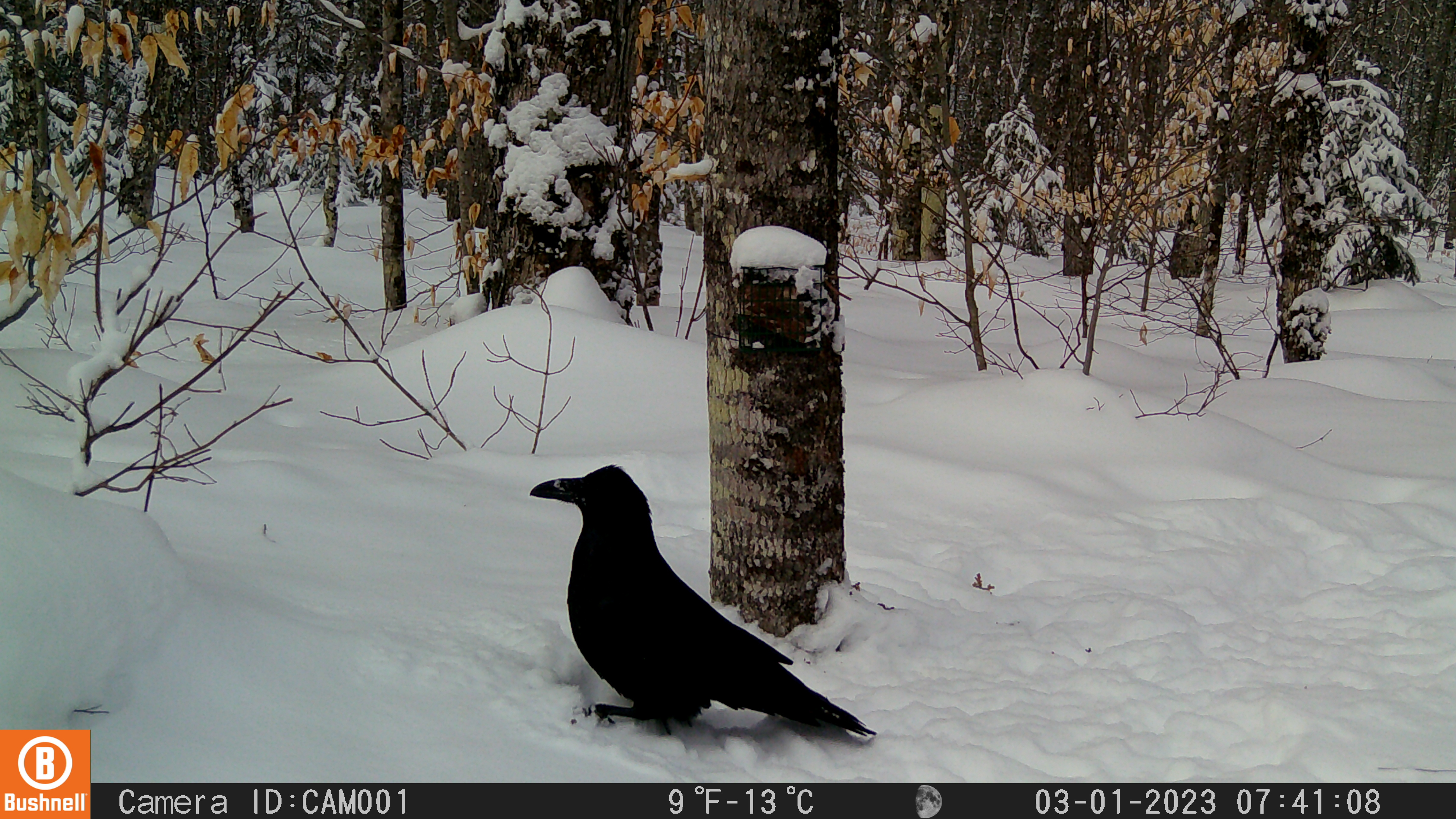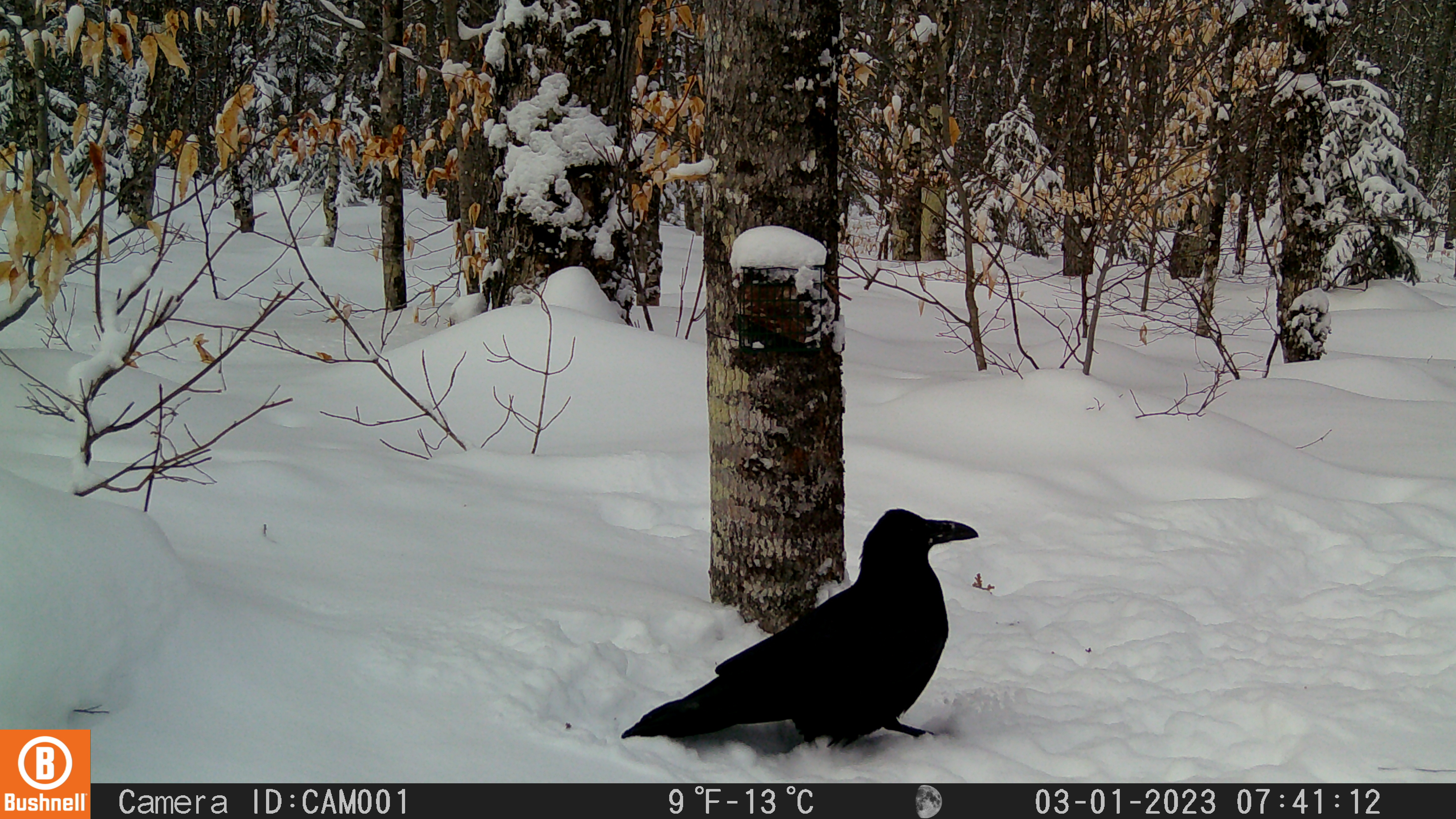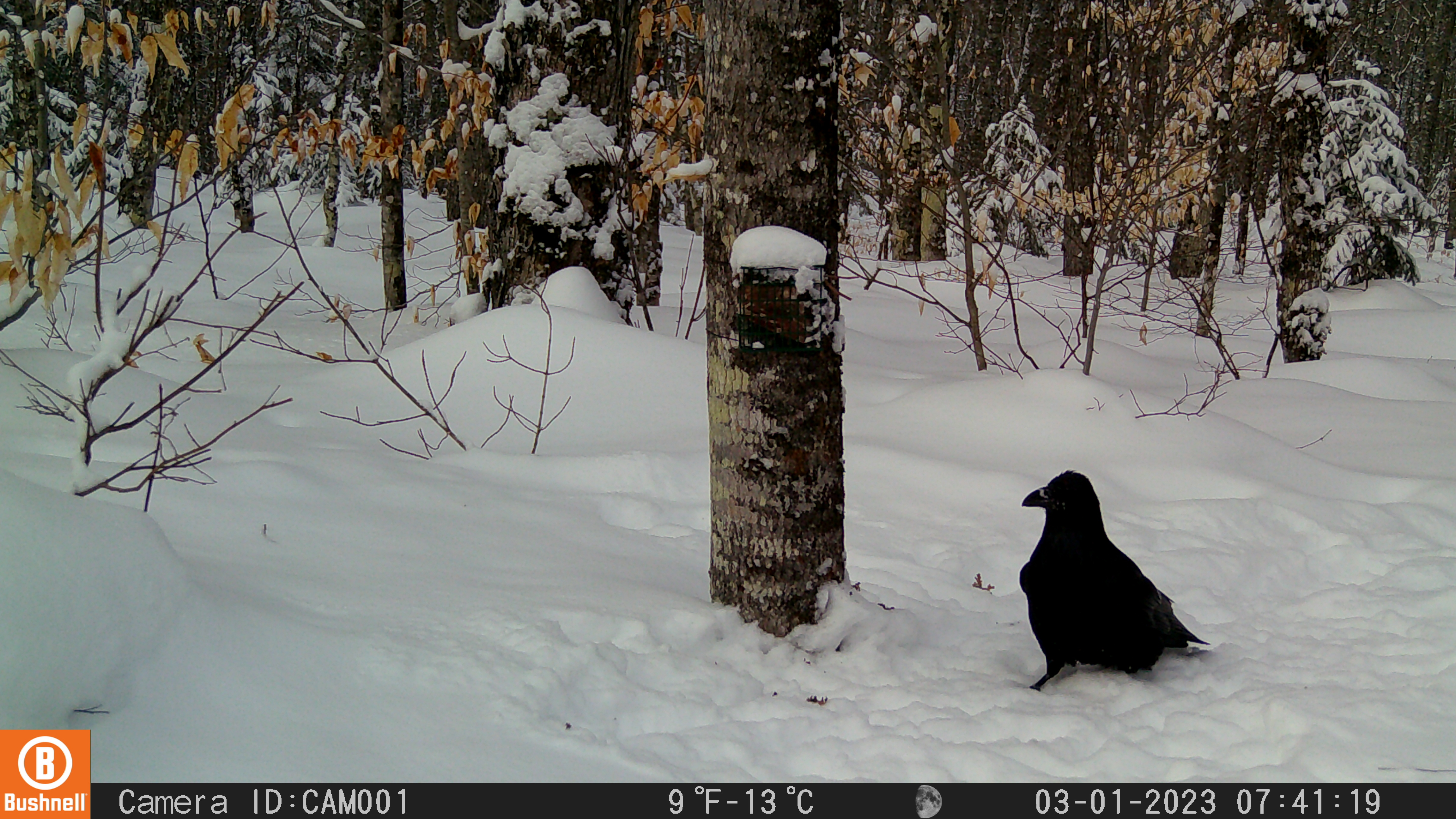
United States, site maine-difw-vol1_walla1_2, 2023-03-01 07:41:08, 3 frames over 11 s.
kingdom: Animalia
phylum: Chordata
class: Aves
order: Passeriformes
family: Corvidae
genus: Corvus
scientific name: Corvus corax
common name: common raven